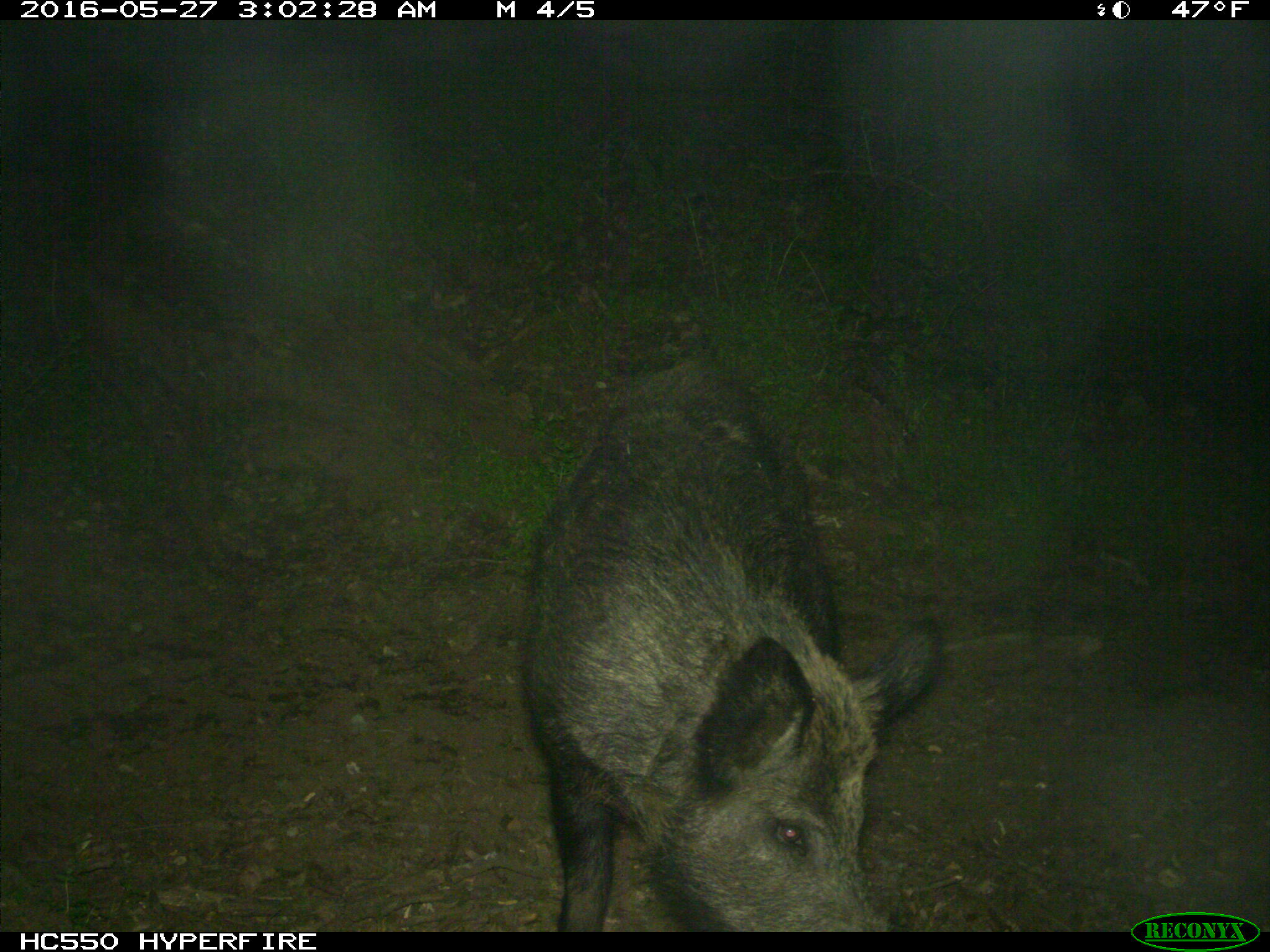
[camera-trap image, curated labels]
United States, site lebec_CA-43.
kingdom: Animalia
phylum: Chordata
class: Mammalia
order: Artiodactyla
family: Suidae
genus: Sus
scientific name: Sus scrofa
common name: wild boar